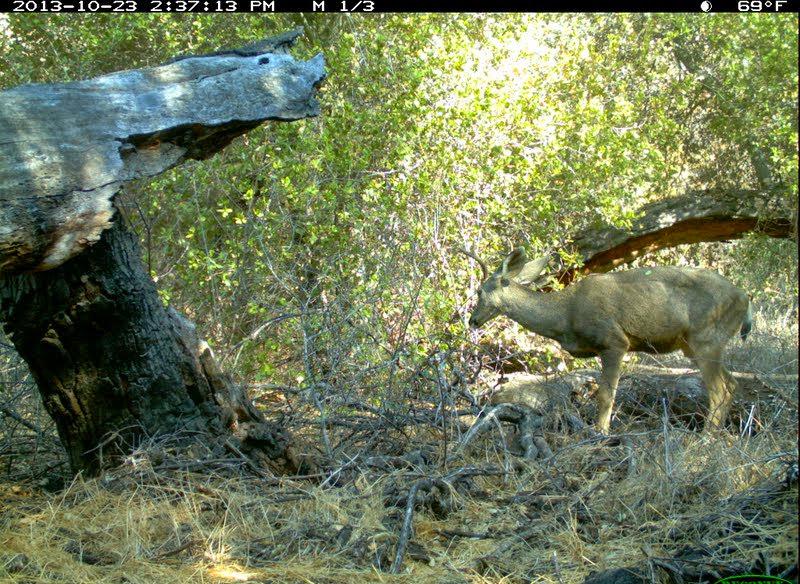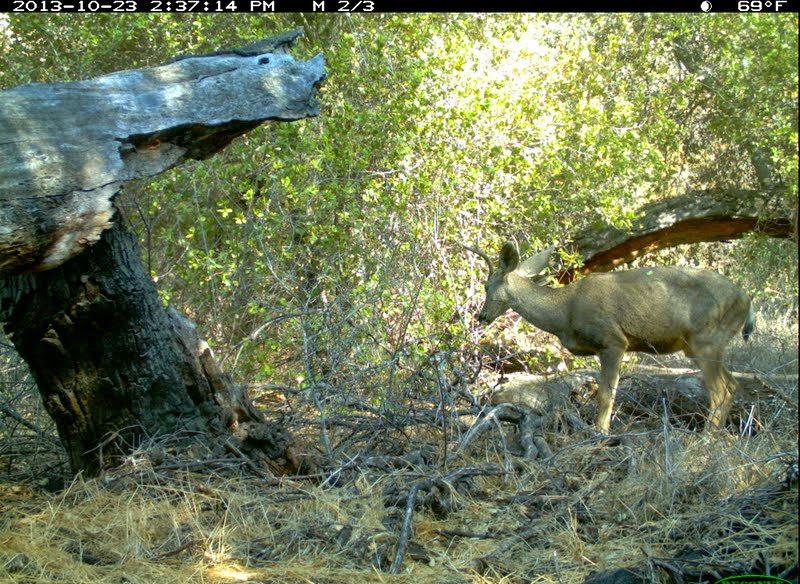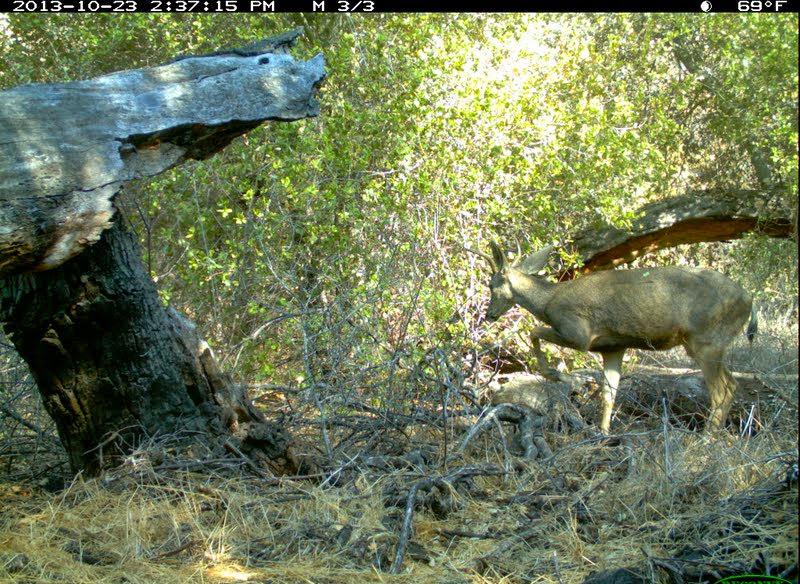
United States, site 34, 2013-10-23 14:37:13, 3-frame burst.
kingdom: Animalia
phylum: Chordata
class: Mammalia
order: Artiodactyla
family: Cervidae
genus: Odocoileus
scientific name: Odocoileus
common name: deer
Deer (Odocoileus).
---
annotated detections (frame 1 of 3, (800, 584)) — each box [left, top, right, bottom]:
deer: [454, 241, 753, 457]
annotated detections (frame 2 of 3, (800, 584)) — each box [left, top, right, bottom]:
deer: [460, 236, 758, 459]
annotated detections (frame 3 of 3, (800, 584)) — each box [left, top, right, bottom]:
deer: [460, 236, 760, 448]